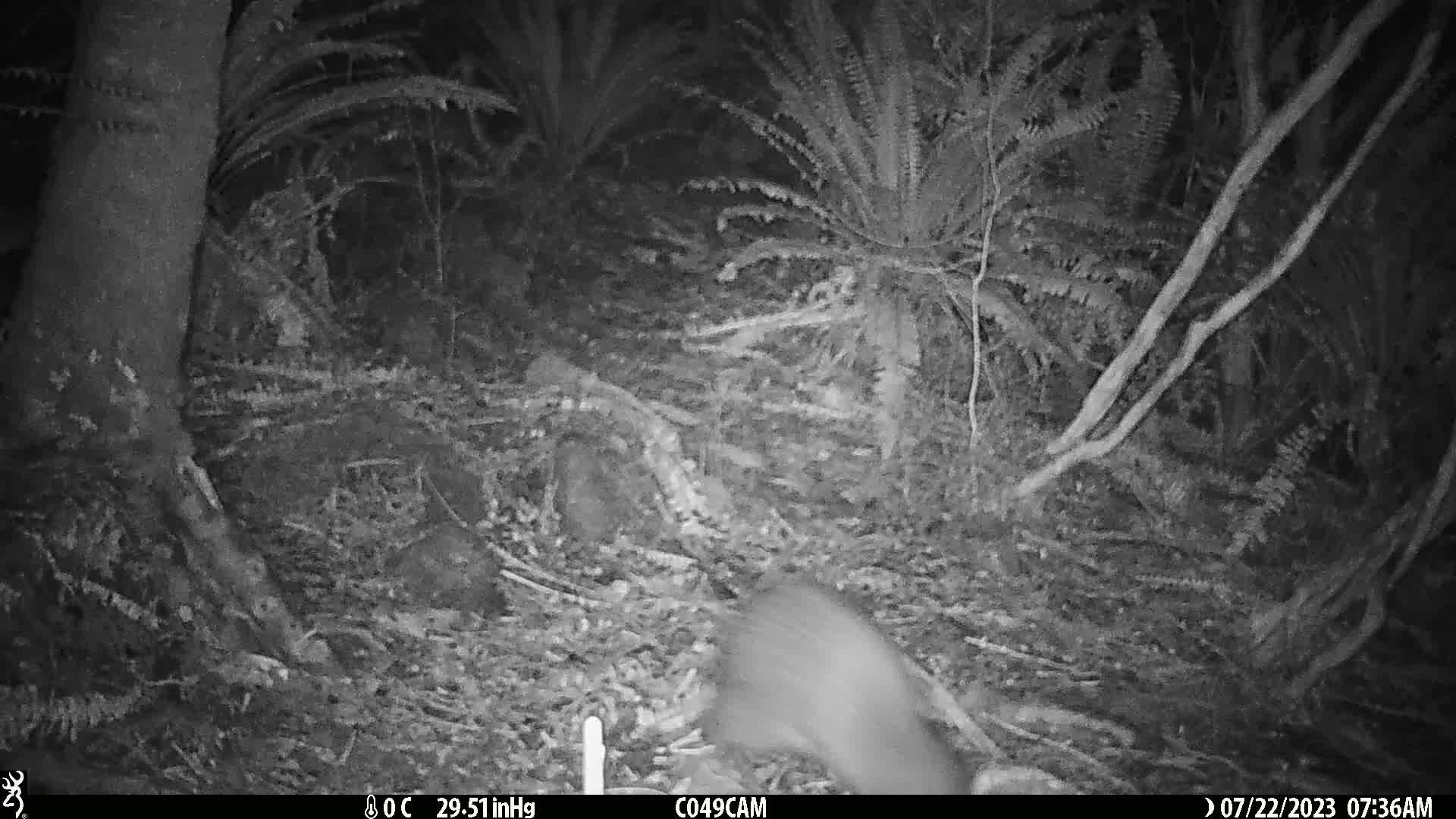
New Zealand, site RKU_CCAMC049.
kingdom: Animalia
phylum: Chordata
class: Aves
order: Apterygiformes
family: Apterygidae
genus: Apteryx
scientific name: Apteryx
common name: kiwi